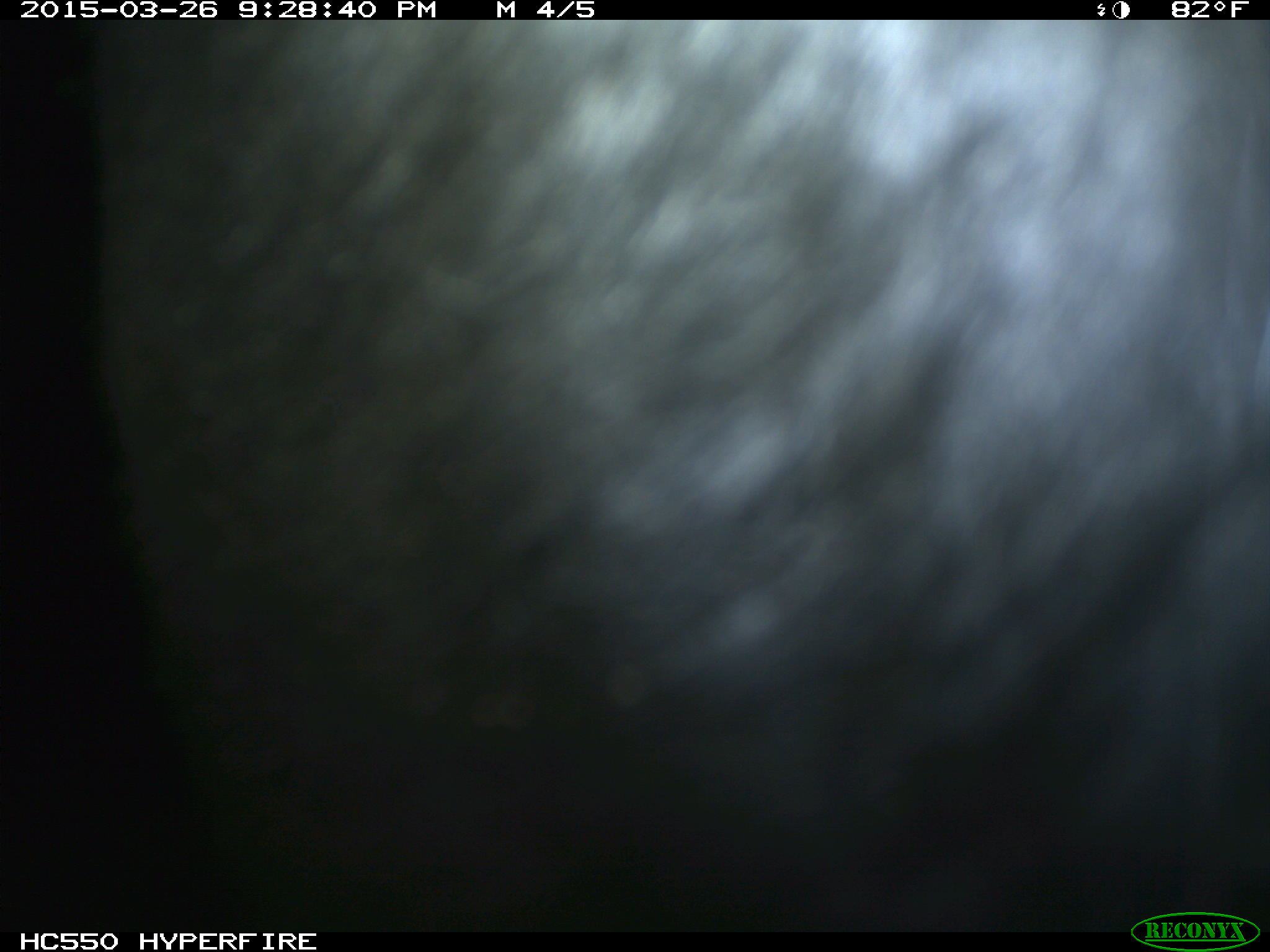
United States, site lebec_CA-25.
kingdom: Animalia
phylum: Chordata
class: Mammalia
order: Artiodactyla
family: Bovidae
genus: Bos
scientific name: Bos taurus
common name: domestic cow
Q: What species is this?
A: Bos taurus (domestic cow).